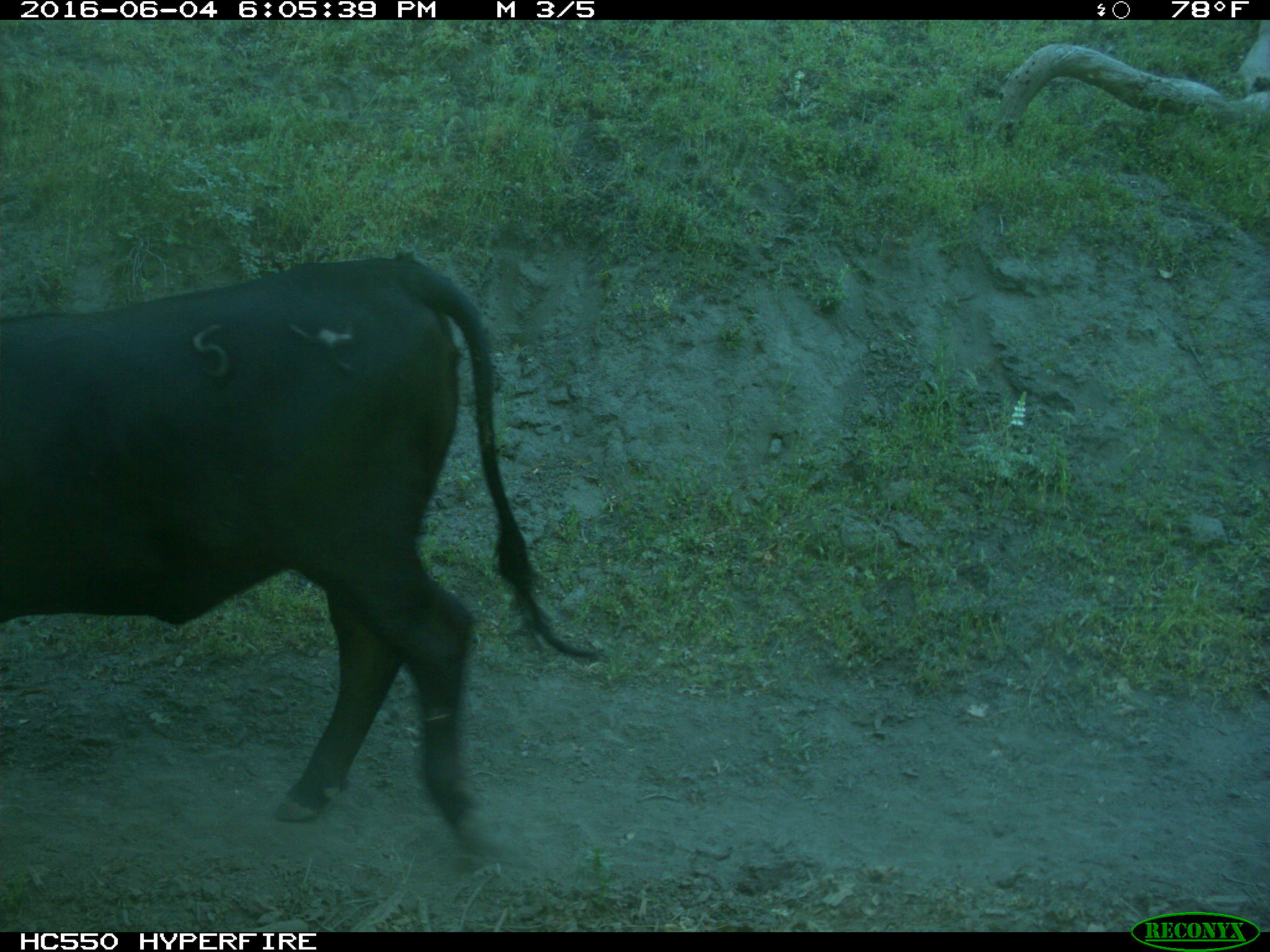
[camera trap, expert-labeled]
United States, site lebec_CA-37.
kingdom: Animalia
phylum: Chordata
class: Mammalia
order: Artiodactyla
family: Bovidae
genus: Bos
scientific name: Bos taurus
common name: domestic cow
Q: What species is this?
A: Bos taurus (domestic cow).